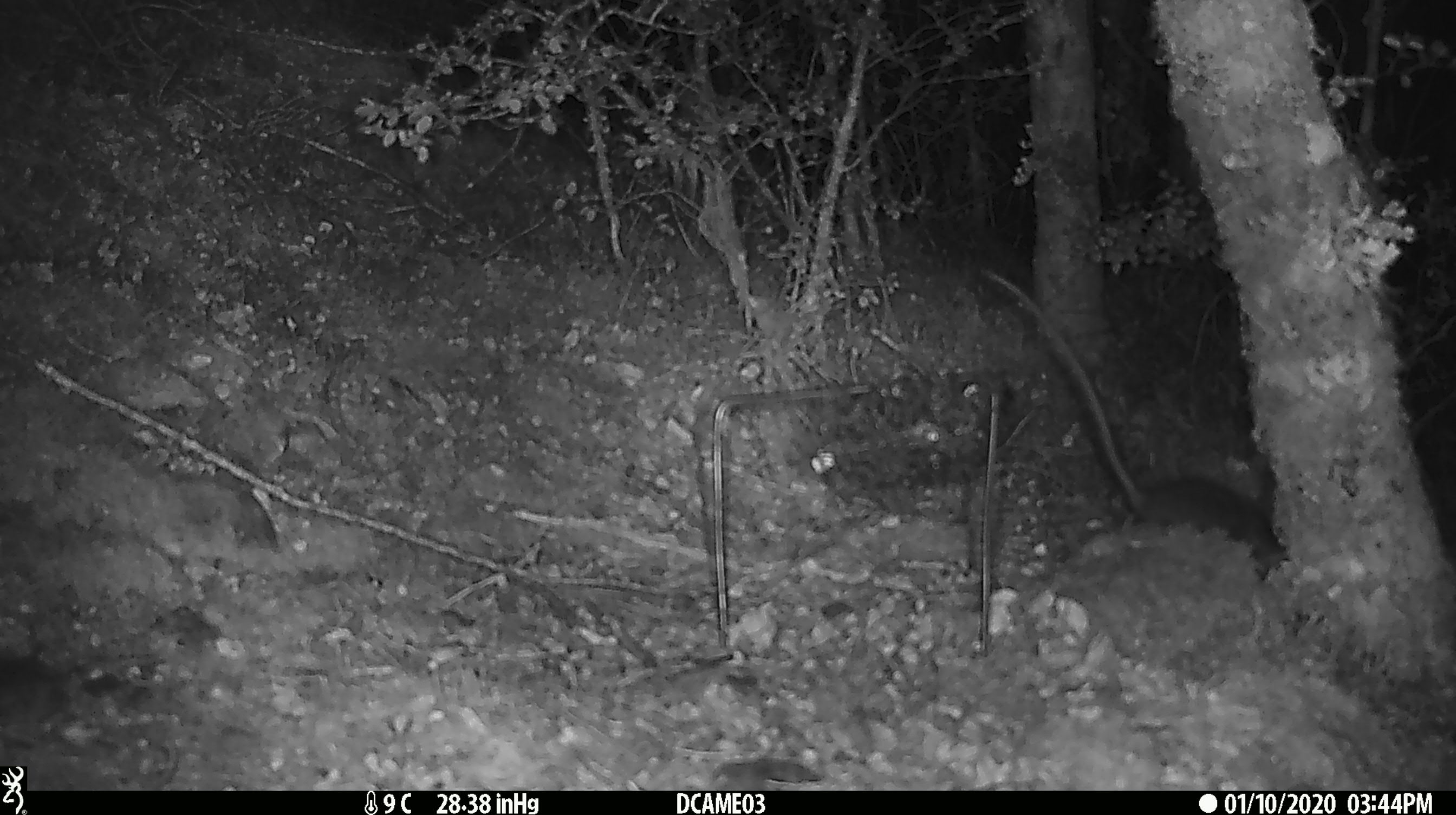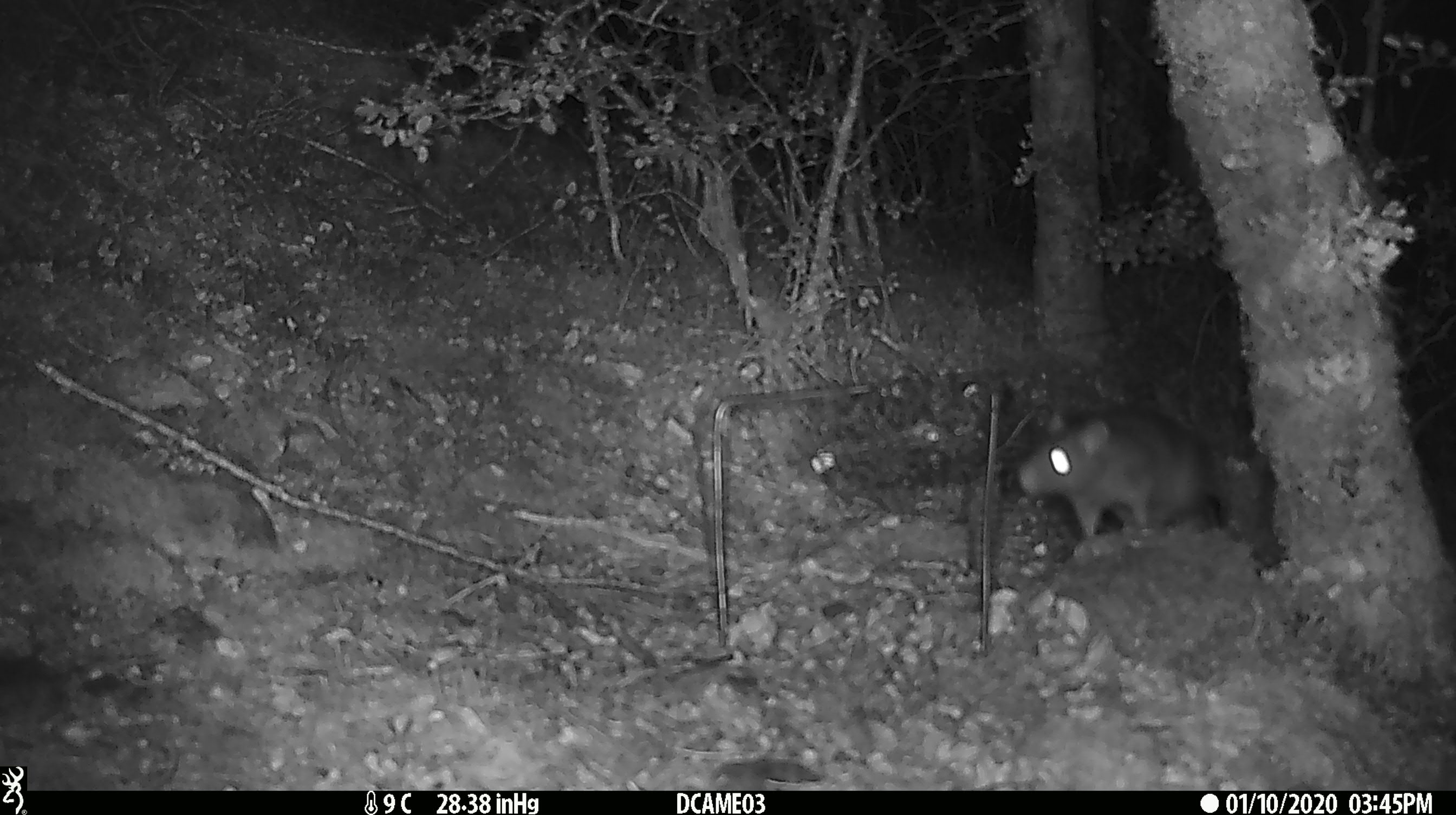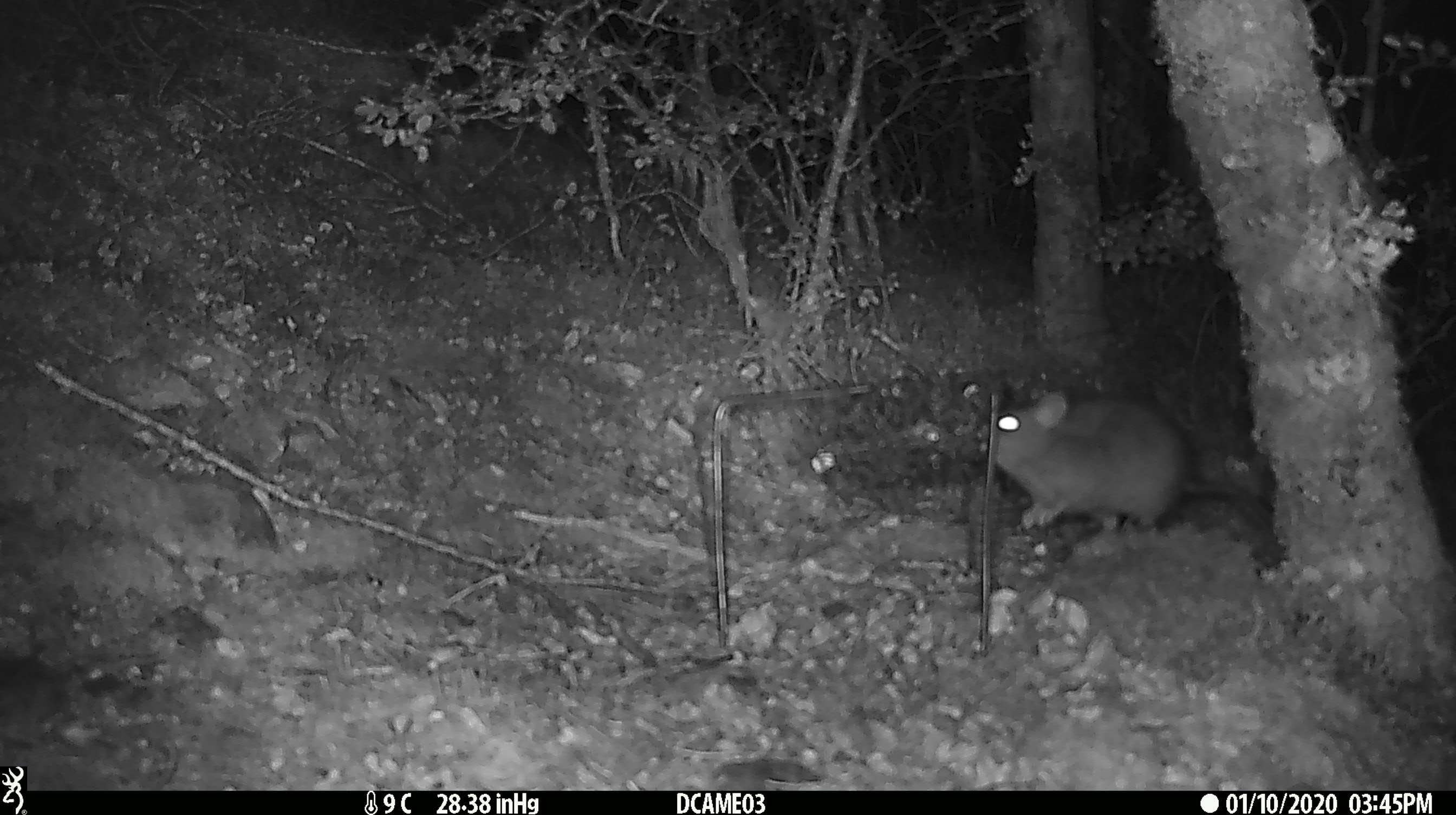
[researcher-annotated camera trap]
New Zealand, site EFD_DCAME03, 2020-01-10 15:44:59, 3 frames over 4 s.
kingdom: Animalia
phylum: Chordata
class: Mammalia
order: Rodentia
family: Muridae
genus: Rattus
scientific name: Rattus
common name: rat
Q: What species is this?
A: Rat (Rattus).